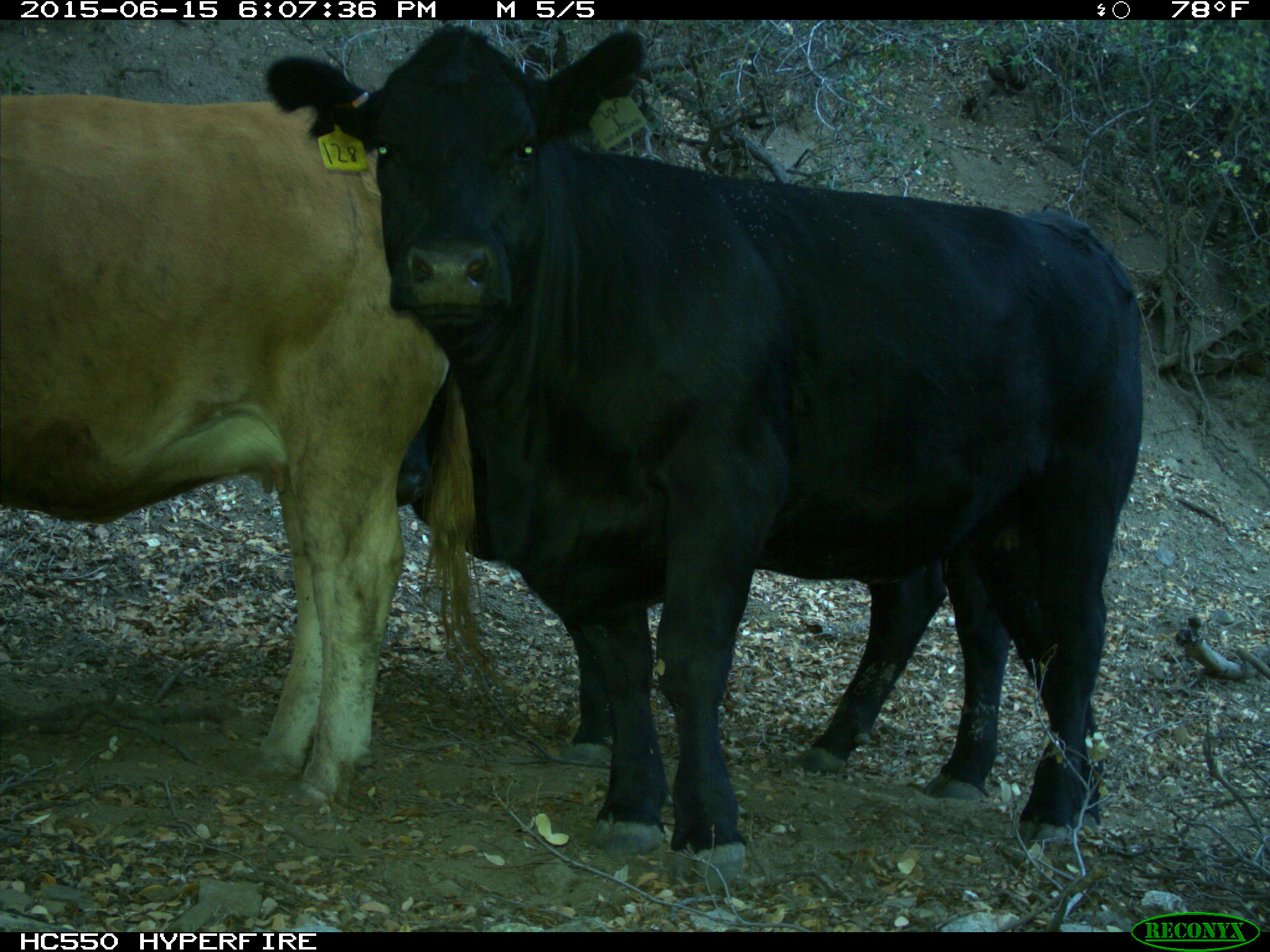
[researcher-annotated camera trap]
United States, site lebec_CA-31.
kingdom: Animalia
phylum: Chordata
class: Mammalia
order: Artiodactyla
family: Bovidae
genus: Bos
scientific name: Bos taurus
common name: domestic cow